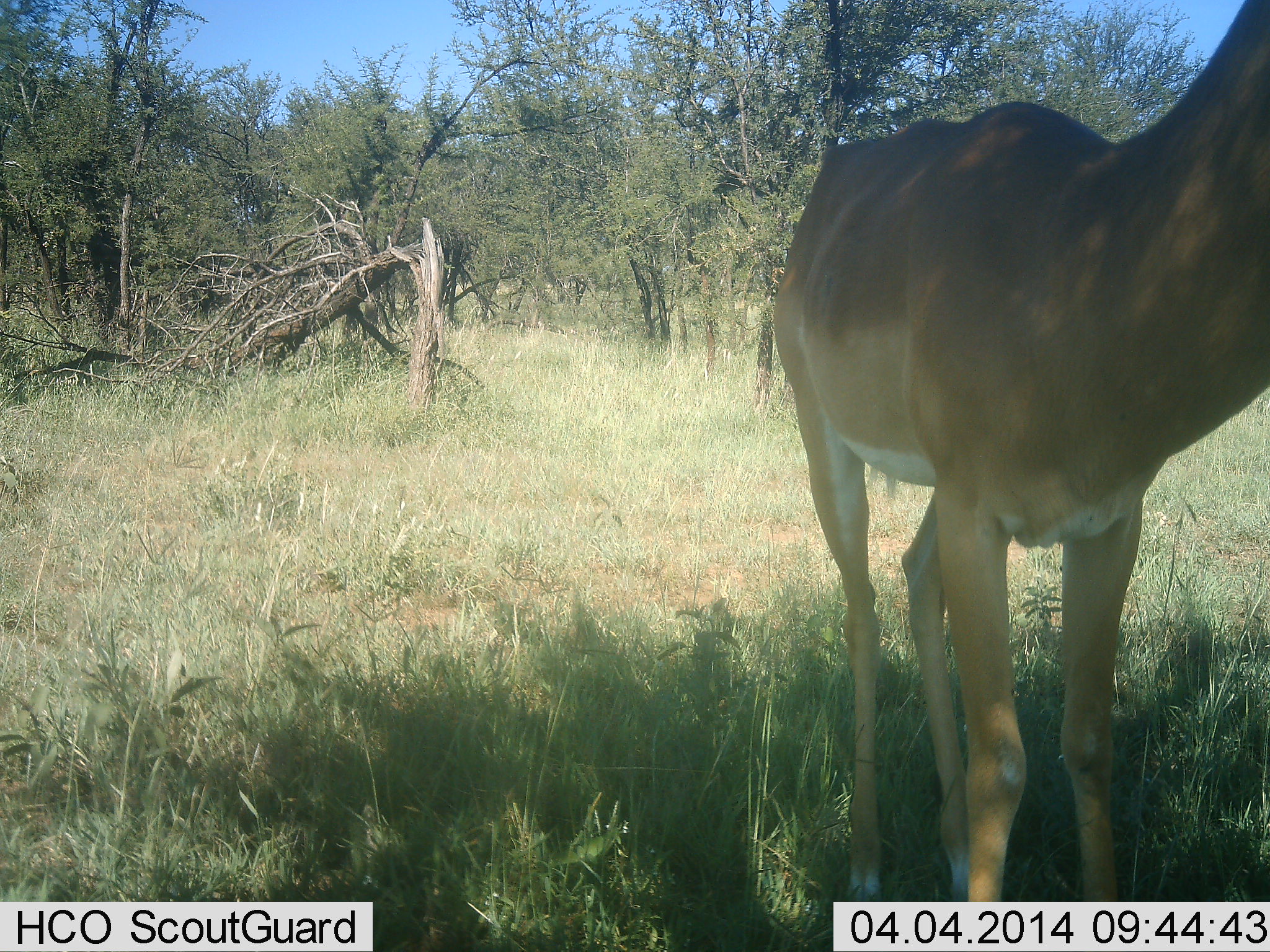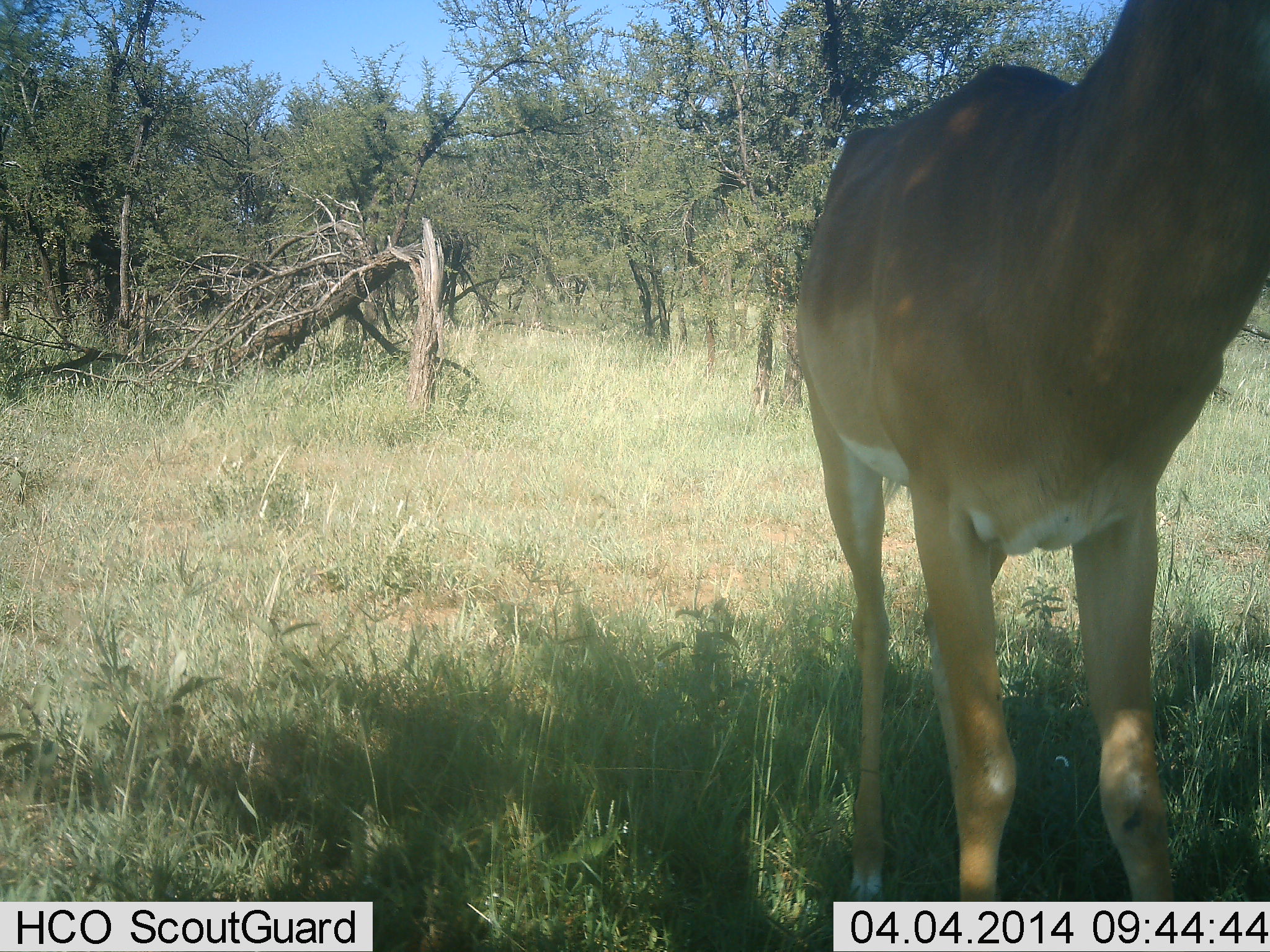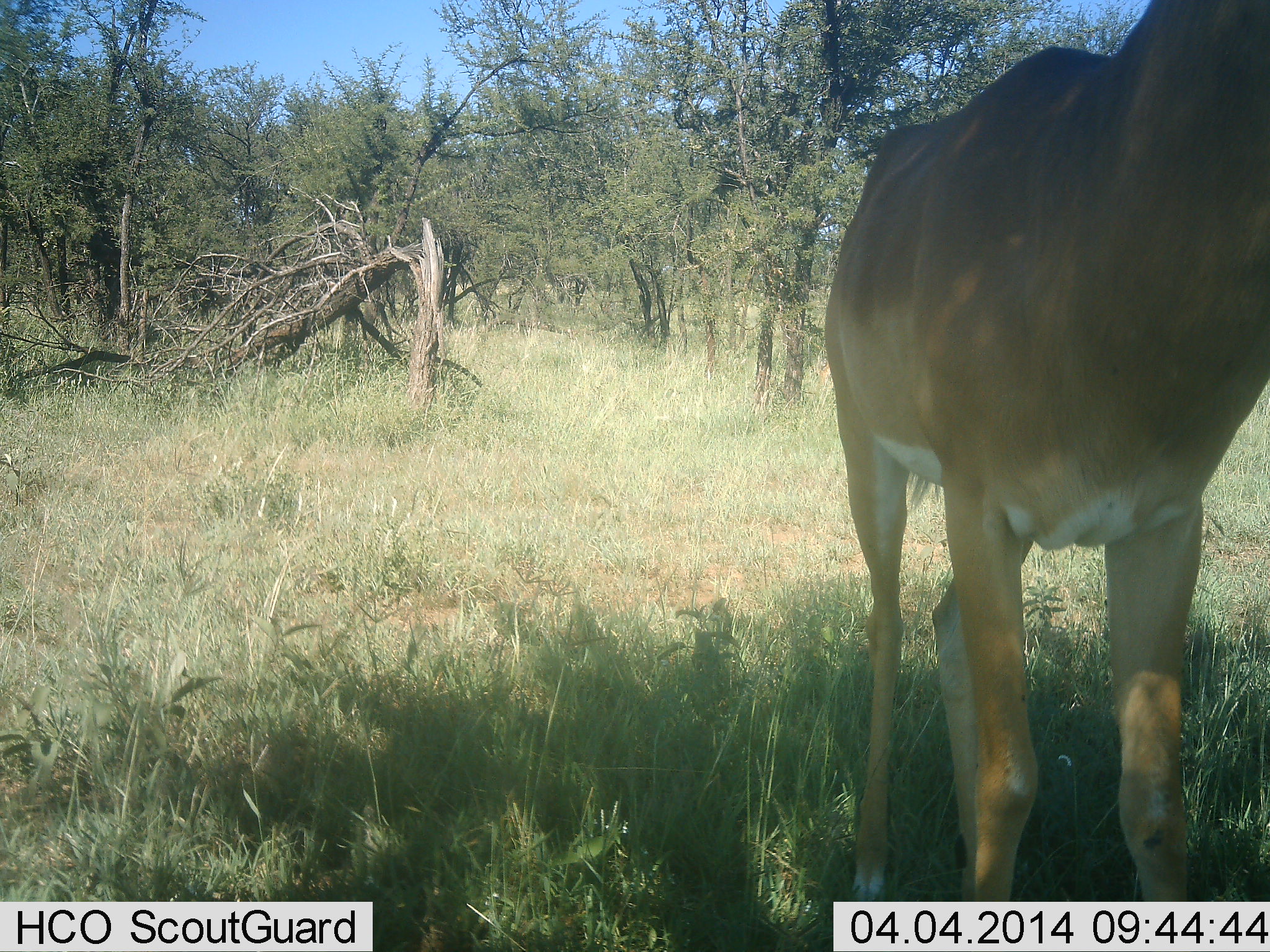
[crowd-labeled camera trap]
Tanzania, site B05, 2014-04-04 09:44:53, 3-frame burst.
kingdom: Animalia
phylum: Chordata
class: Mammalia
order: Artiodactyla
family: Bovidae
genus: Aepyceros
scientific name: Aepyceros melampus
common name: impala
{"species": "impala (Aepyceros melampus)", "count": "1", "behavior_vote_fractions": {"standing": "100%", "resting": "0%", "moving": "0%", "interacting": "0%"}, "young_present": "0%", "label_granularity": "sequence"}